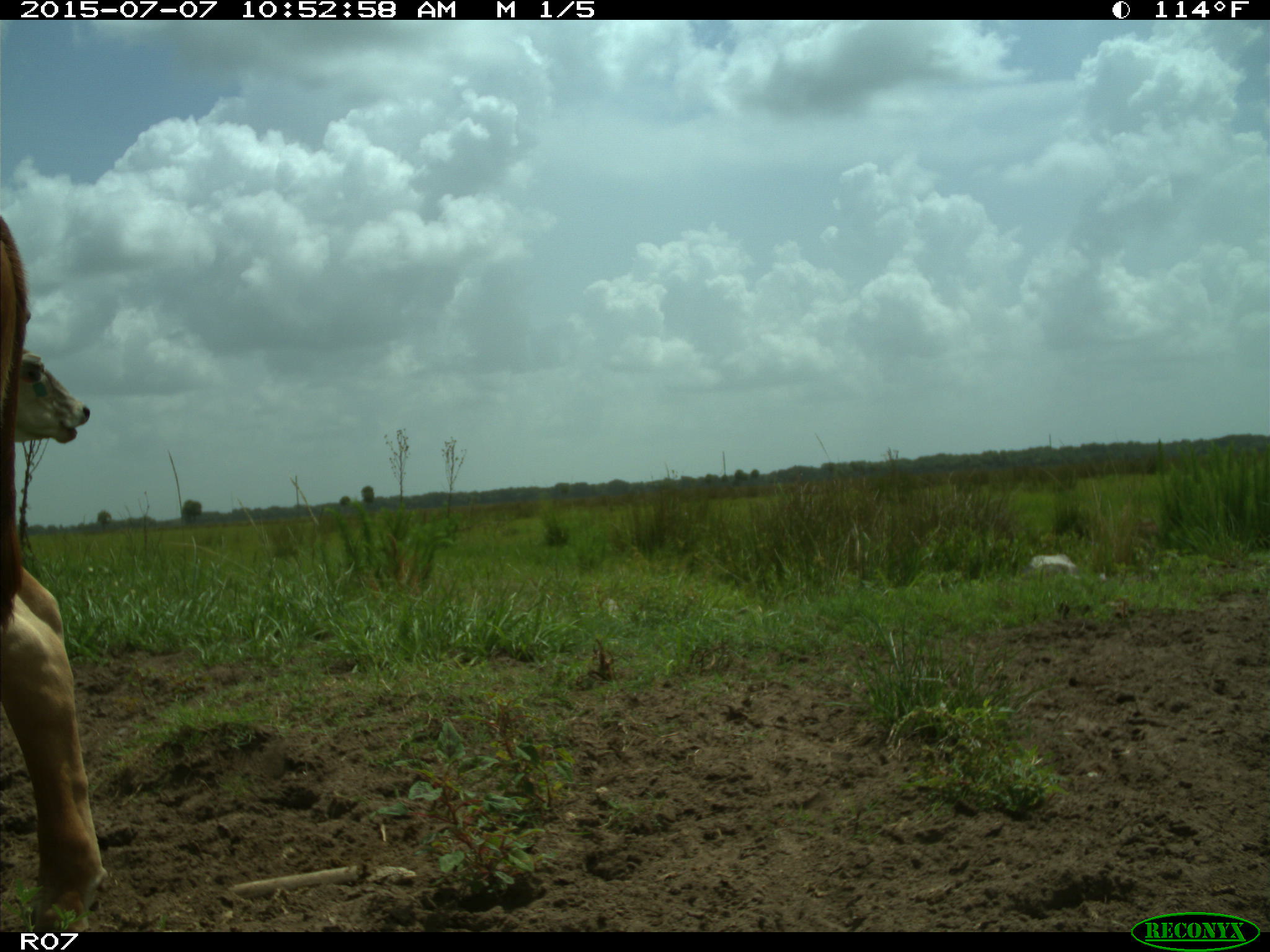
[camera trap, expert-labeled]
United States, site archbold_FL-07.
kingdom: Animalia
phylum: Chordata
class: Mammalia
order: Artiodactyla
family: Bovidae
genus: Bos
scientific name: Bos taurus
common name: domestic cow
Bos taurus (domestic cow).